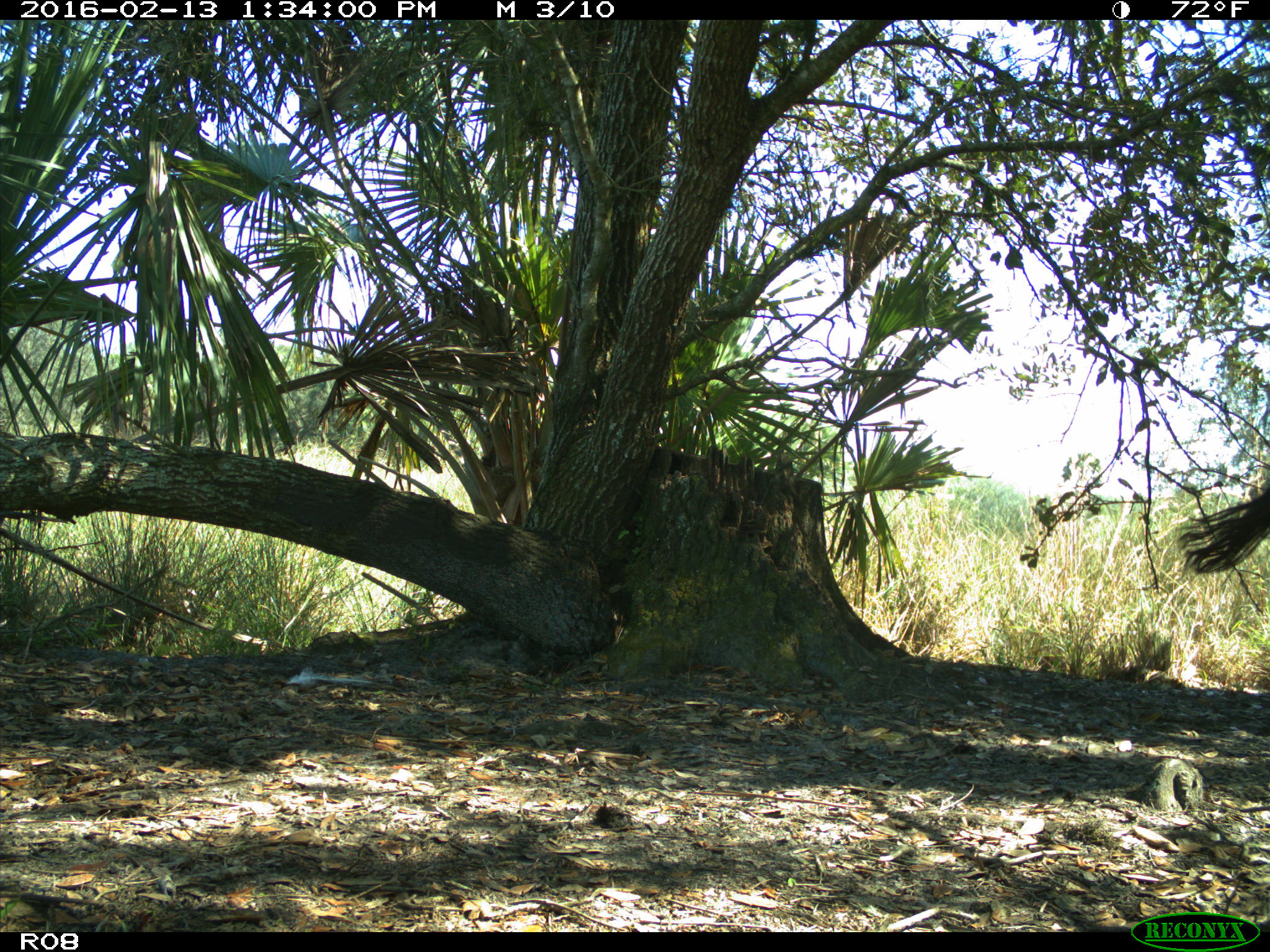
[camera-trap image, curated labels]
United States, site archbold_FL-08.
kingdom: Animalia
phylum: Chordata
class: Mammalia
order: Artiodactyla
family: Bovidae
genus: Bos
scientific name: Bos taurus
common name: domestic cow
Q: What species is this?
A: Bos taurus (domestic cow).